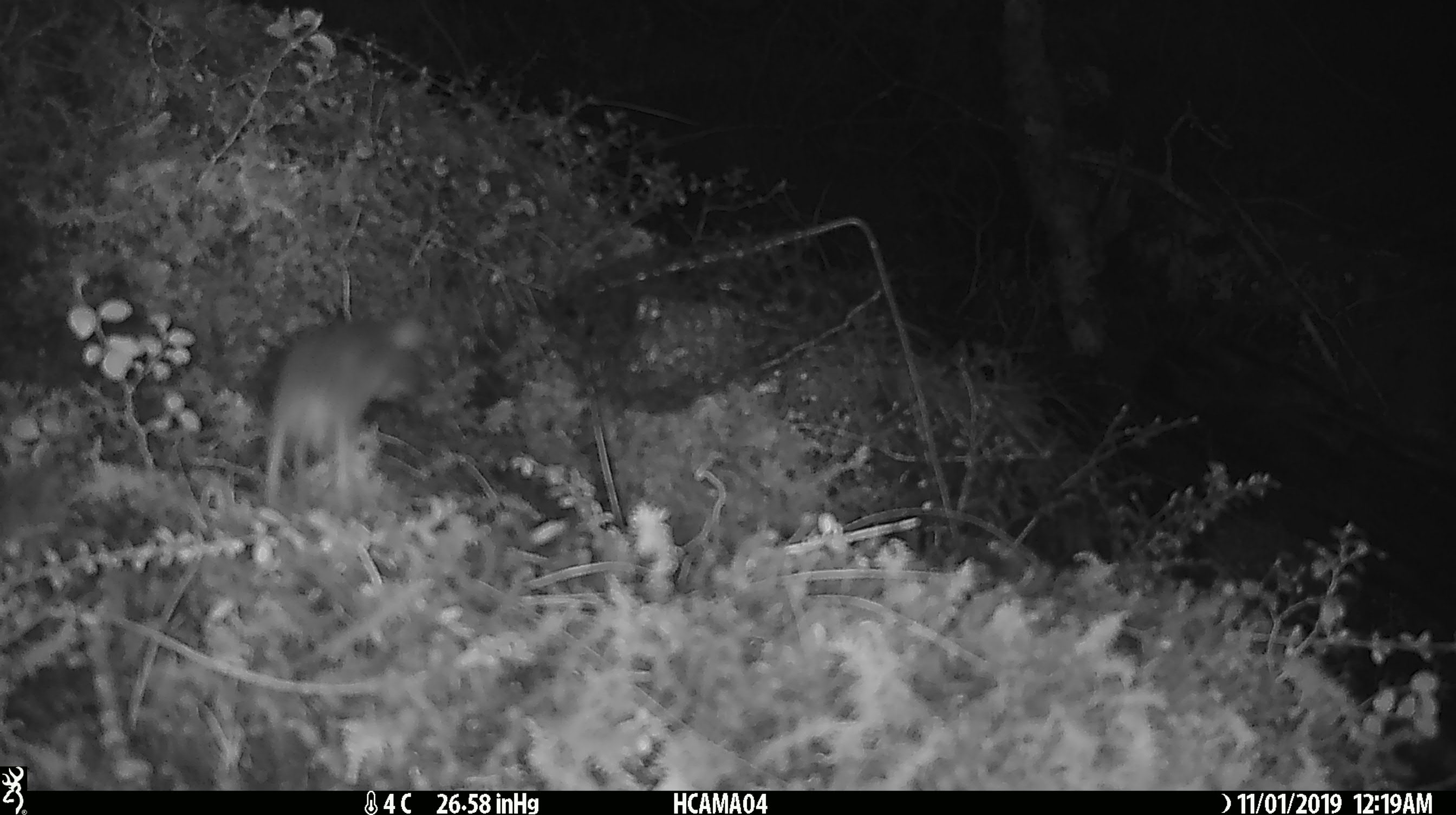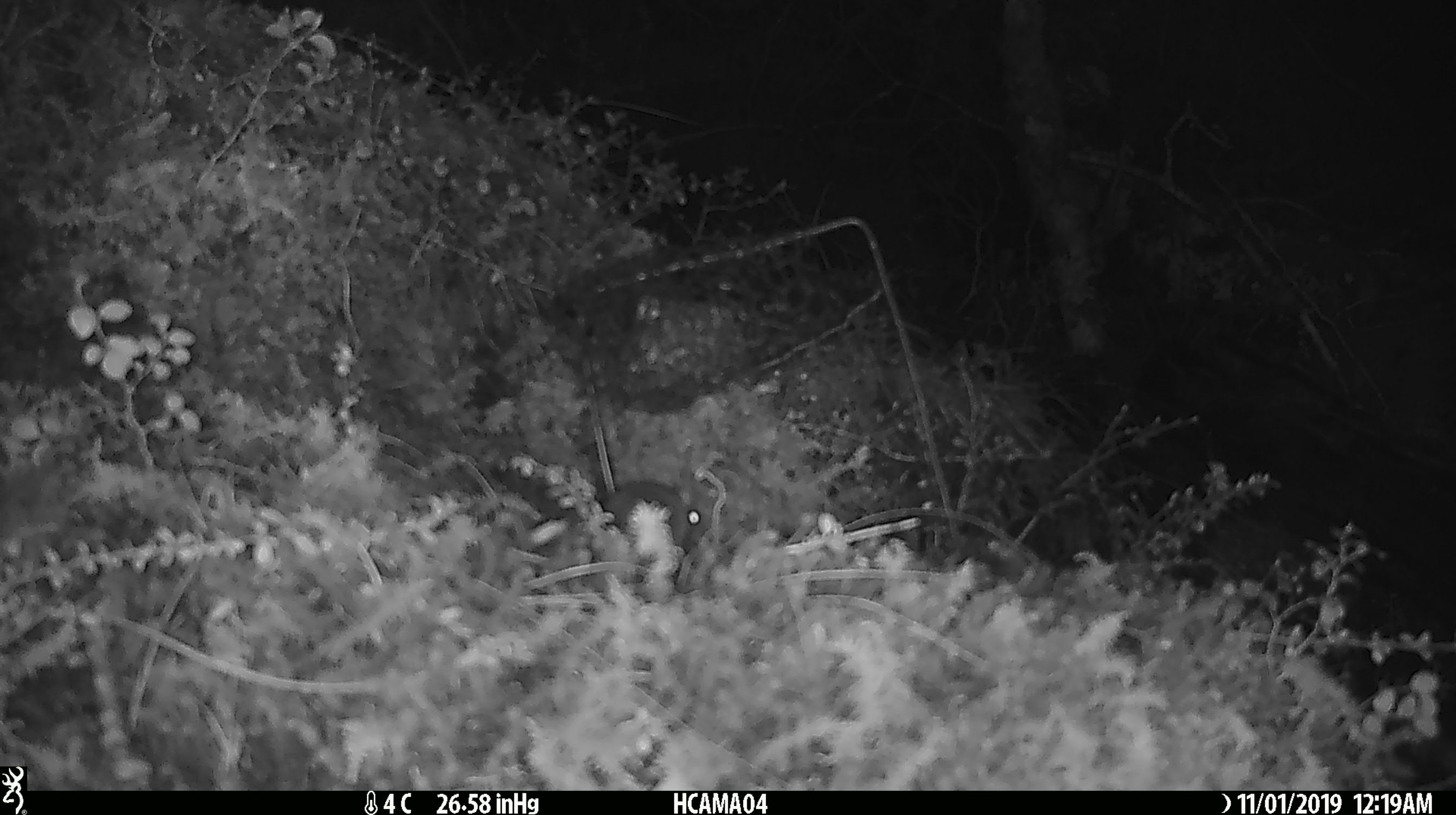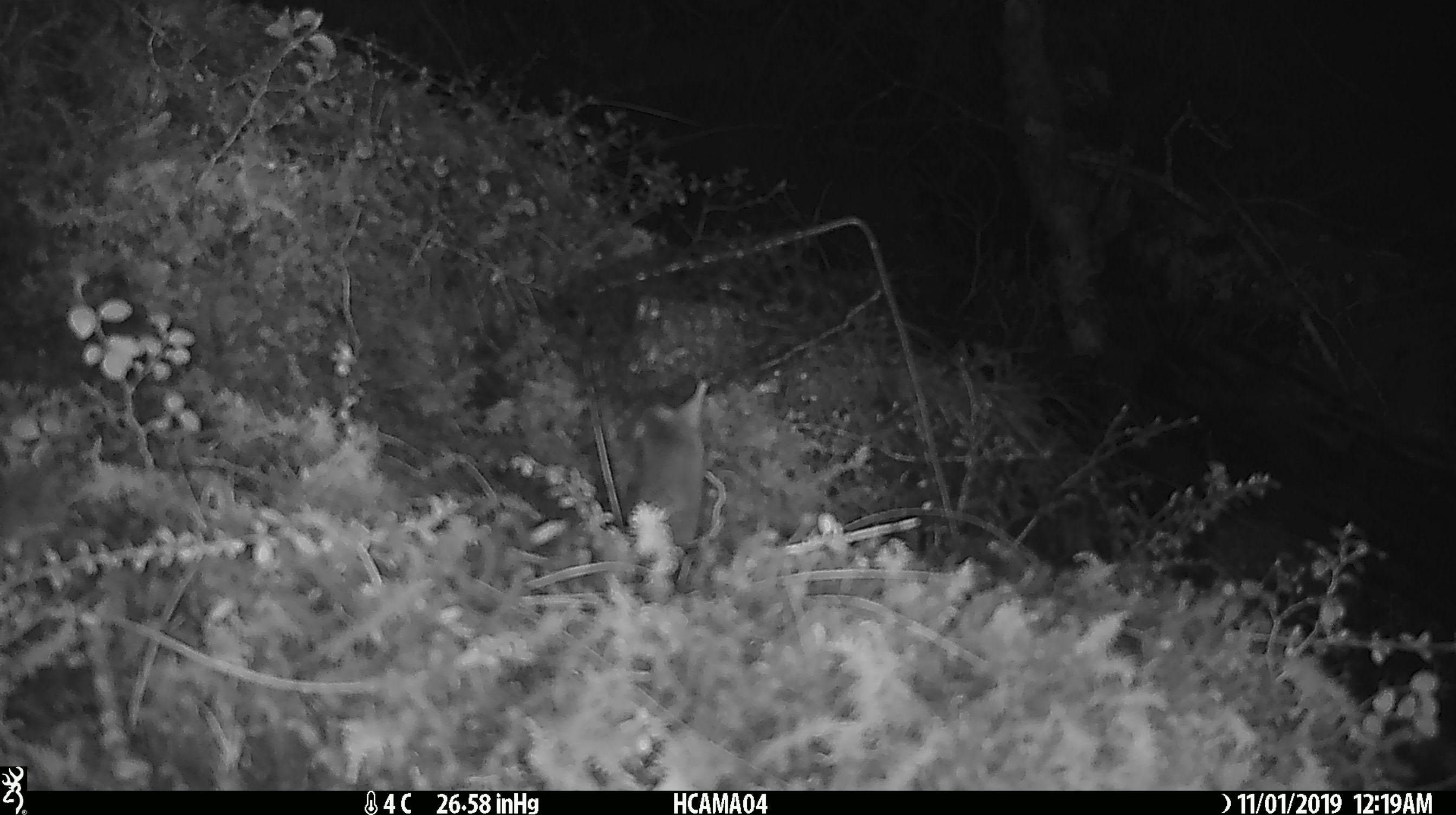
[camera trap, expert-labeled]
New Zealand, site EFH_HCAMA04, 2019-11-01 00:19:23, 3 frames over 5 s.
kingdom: Animalia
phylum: Chordata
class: Mammalia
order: Rodentia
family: Muridae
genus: Mus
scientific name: Mus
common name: mouse